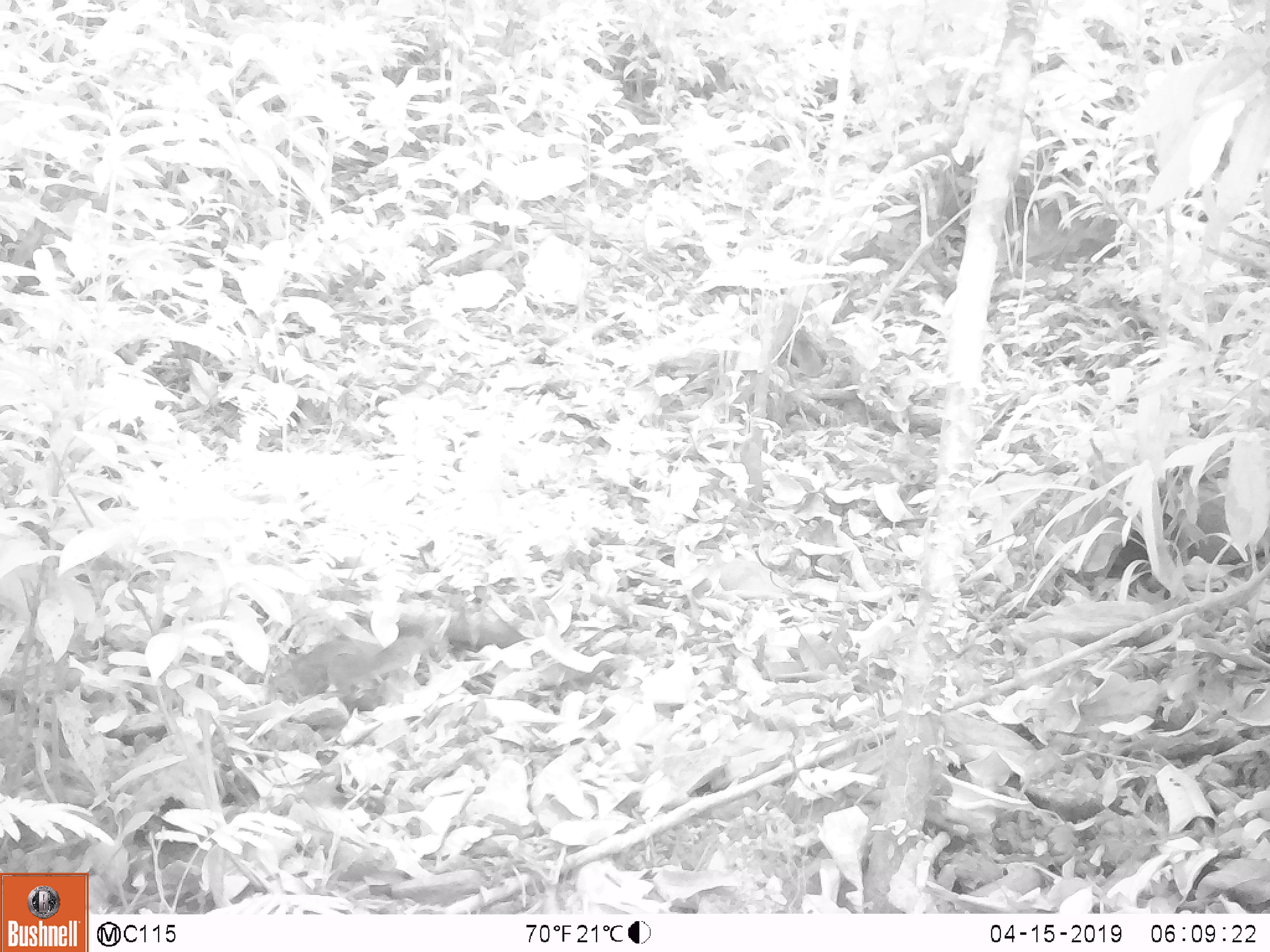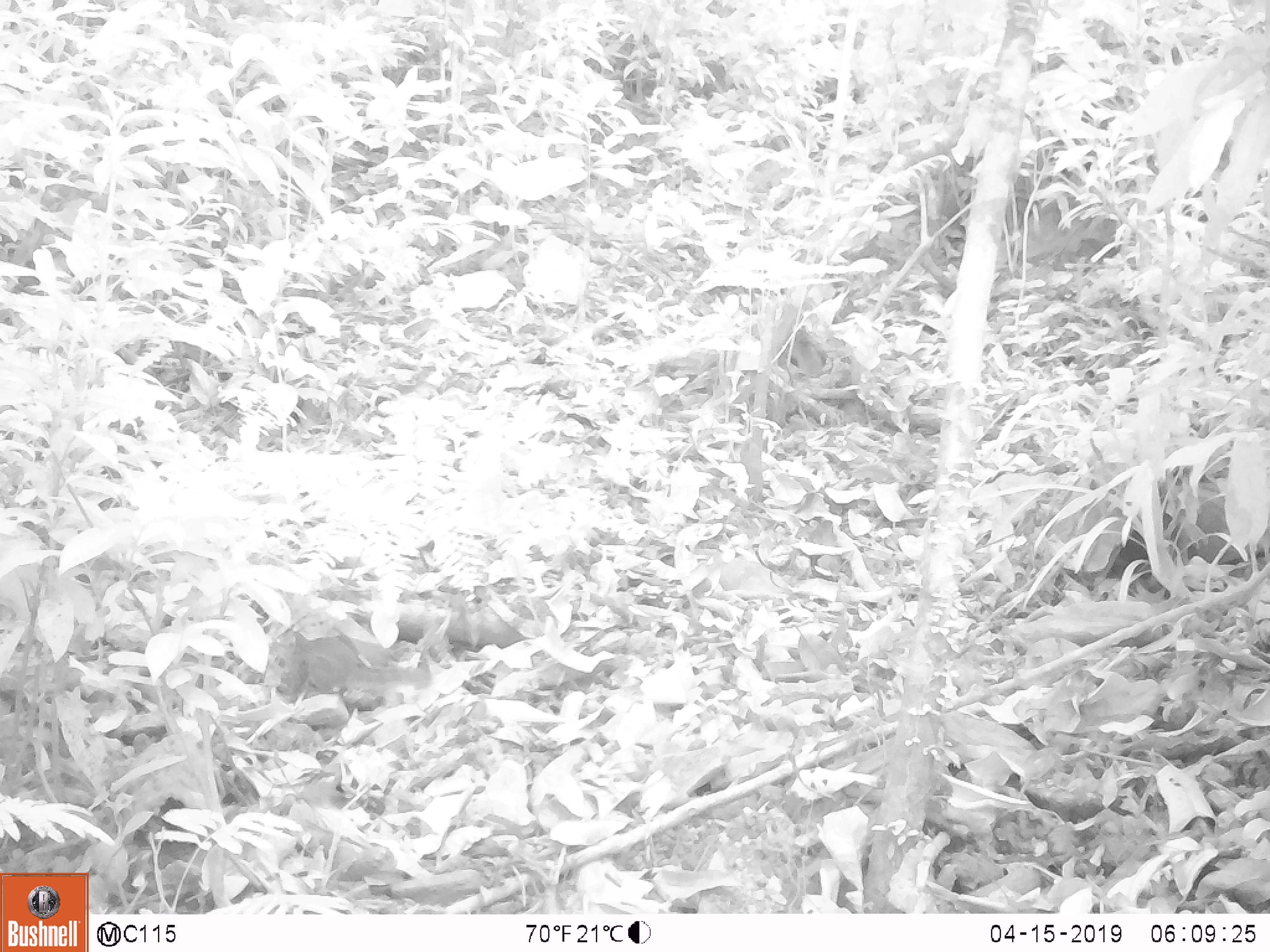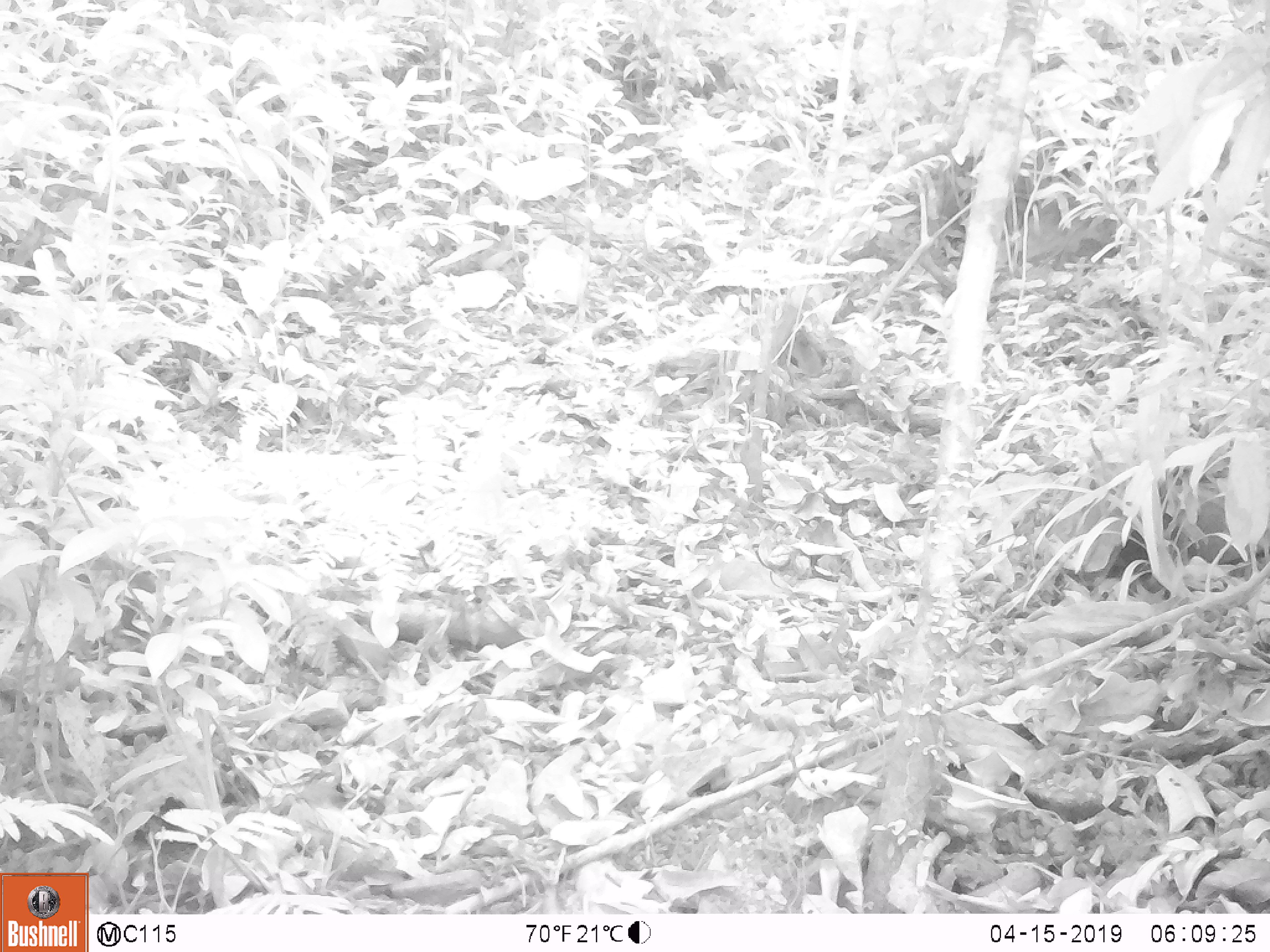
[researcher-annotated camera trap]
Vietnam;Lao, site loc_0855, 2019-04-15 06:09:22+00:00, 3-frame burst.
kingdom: Animalia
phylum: Chordata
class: Mammalia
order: Rodentia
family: Sciuridae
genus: Dremomys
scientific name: Dremomys rufigenis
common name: red-cheeked squirrel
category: red cheeked squirrel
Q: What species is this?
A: Red cheeked squirrel (red-cheeked squirrel) (Dremomys rufigenis).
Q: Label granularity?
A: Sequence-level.